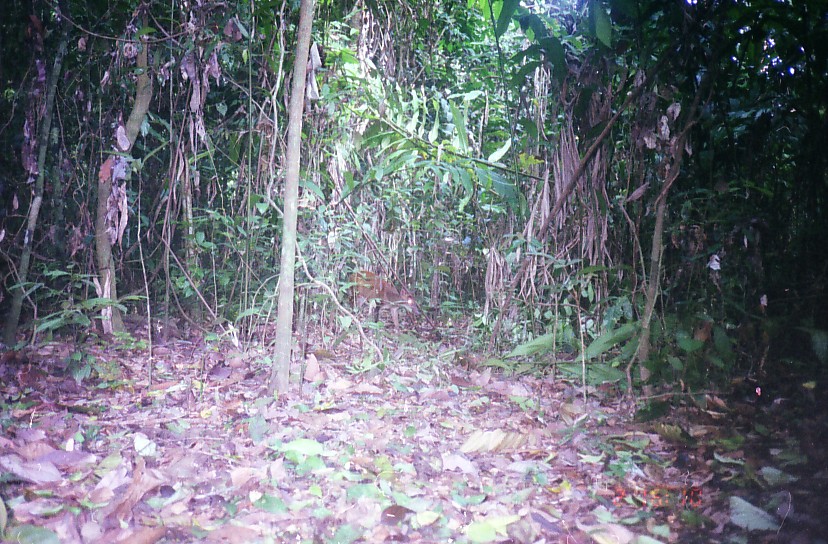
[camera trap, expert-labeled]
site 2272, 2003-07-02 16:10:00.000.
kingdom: Animalia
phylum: Chordata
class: Mammalia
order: Artiodactyla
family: Tragulidae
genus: Tragulus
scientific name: Tragulus javanicus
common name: javan chevrotain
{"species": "Tragulus javanicus (javan chevrotain)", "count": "1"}